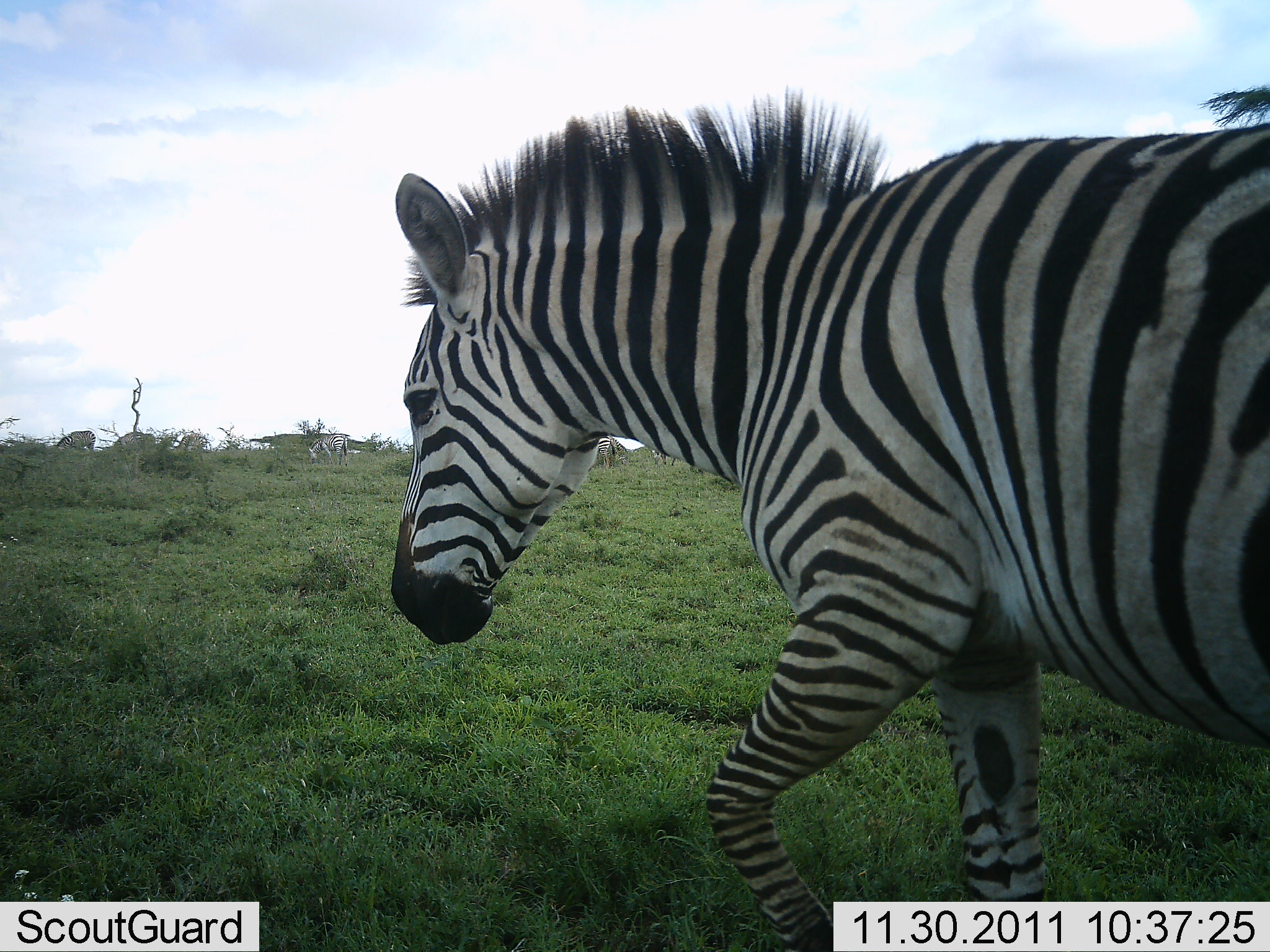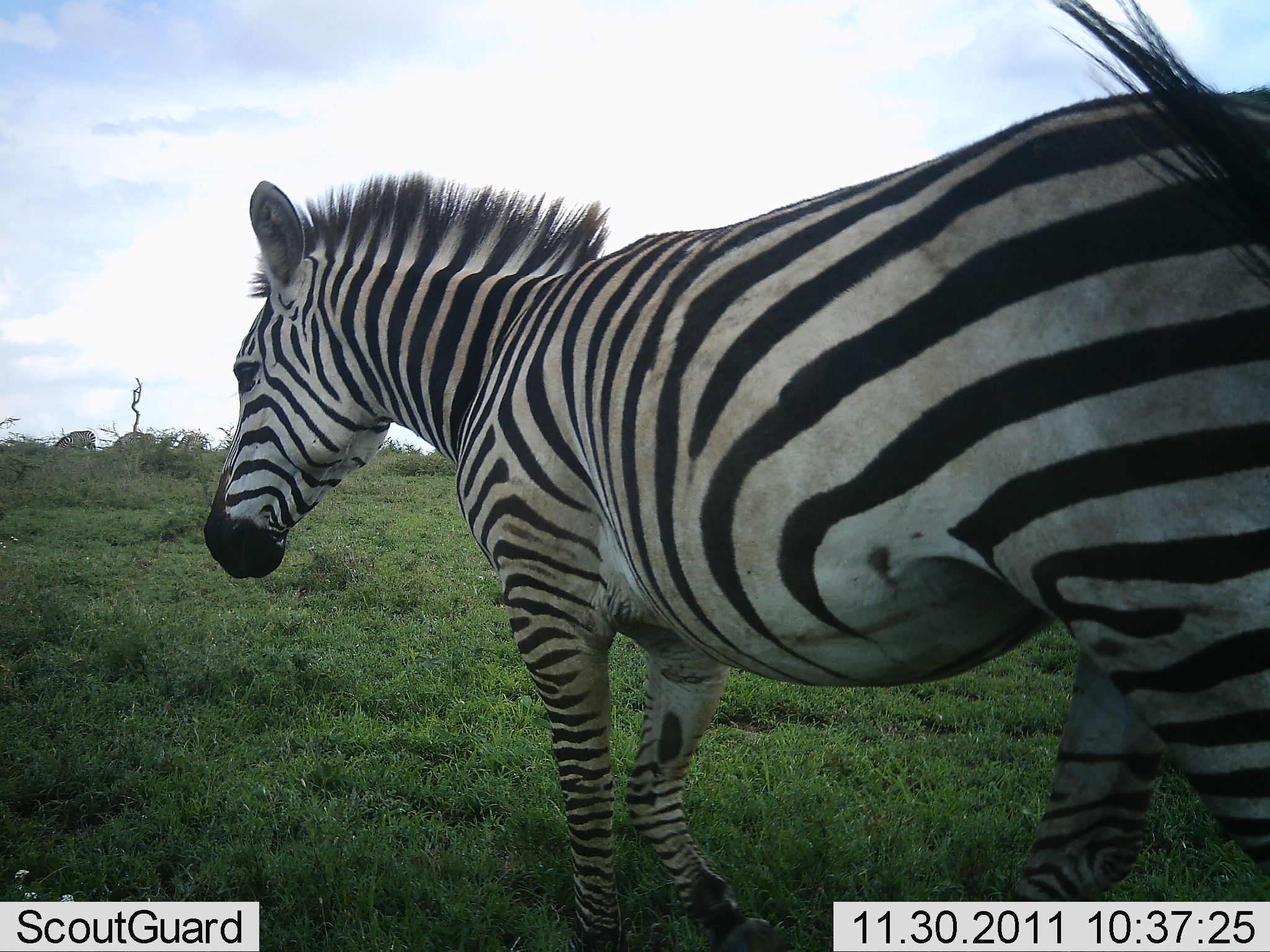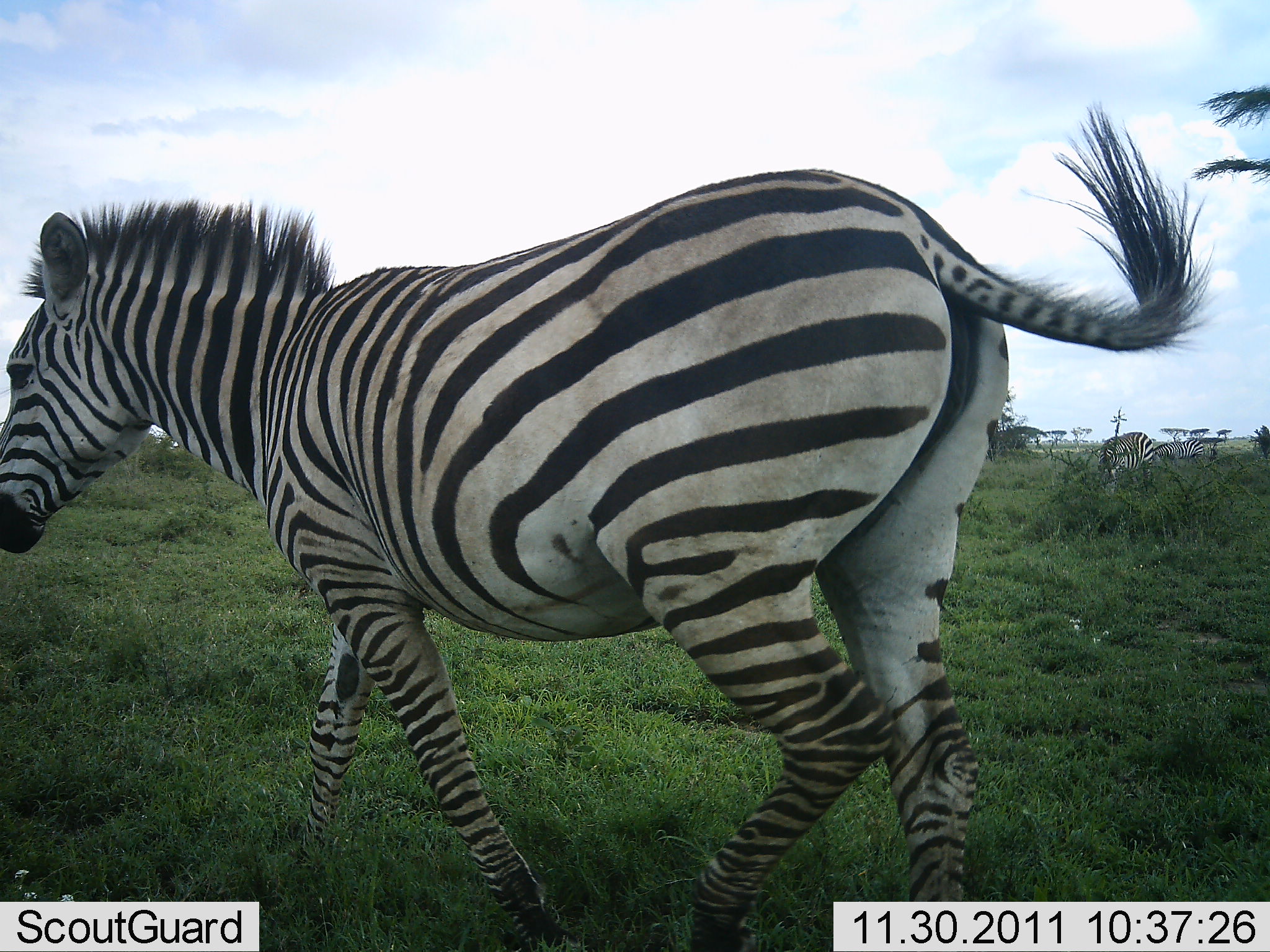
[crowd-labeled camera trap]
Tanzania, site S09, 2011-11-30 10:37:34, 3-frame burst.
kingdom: Animalia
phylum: Chordata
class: Mammalia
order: Perissodactyla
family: Equidae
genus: Equus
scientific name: Equus quagga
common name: plains zebra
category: zebra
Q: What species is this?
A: Zebra (plains zebra) (Equus quagga).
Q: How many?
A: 1.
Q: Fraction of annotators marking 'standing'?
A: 13%.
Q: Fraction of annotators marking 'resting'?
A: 0%.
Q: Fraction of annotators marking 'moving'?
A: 100%.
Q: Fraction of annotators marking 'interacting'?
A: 0%.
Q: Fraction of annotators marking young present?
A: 0%.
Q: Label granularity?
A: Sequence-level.